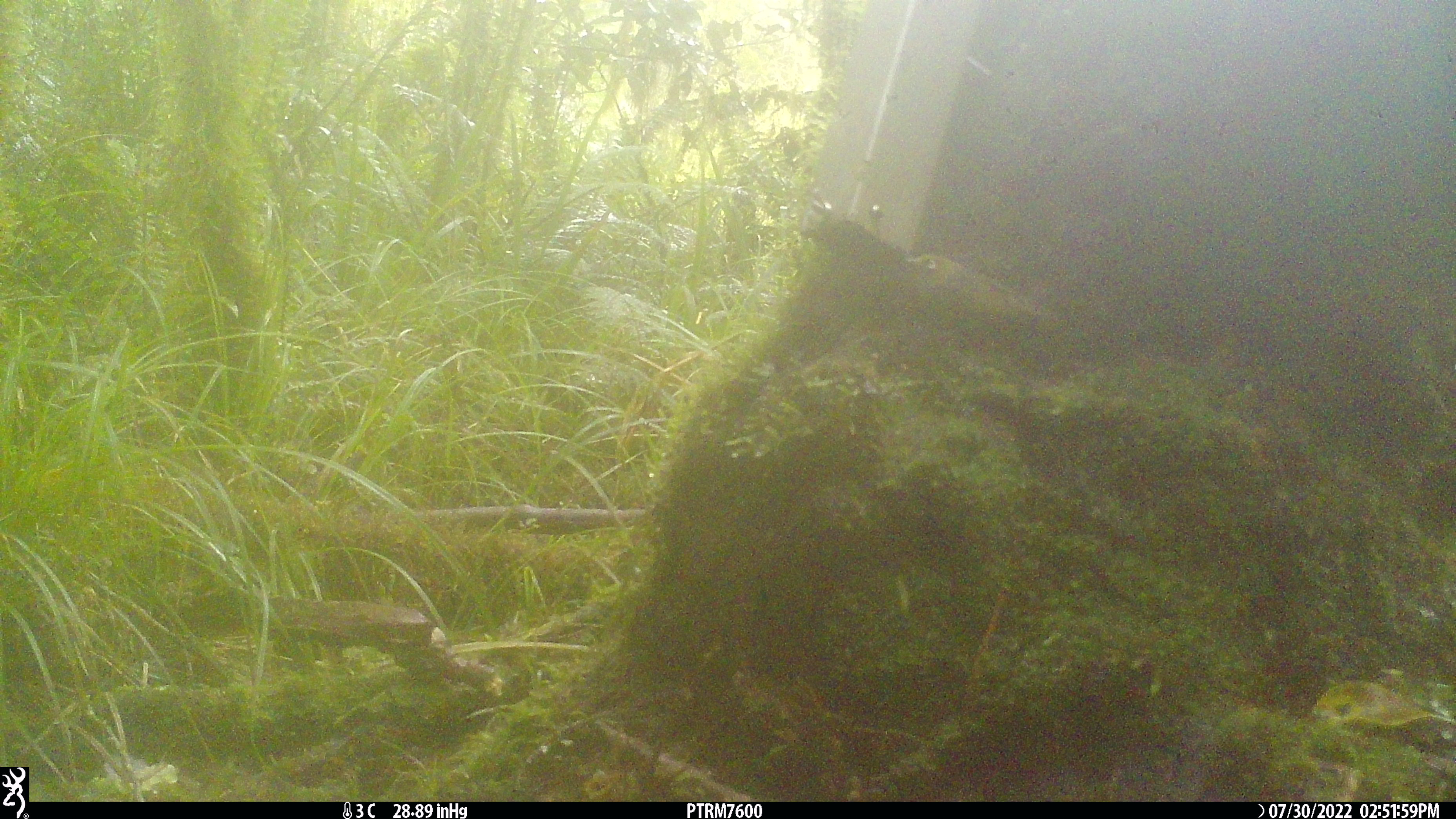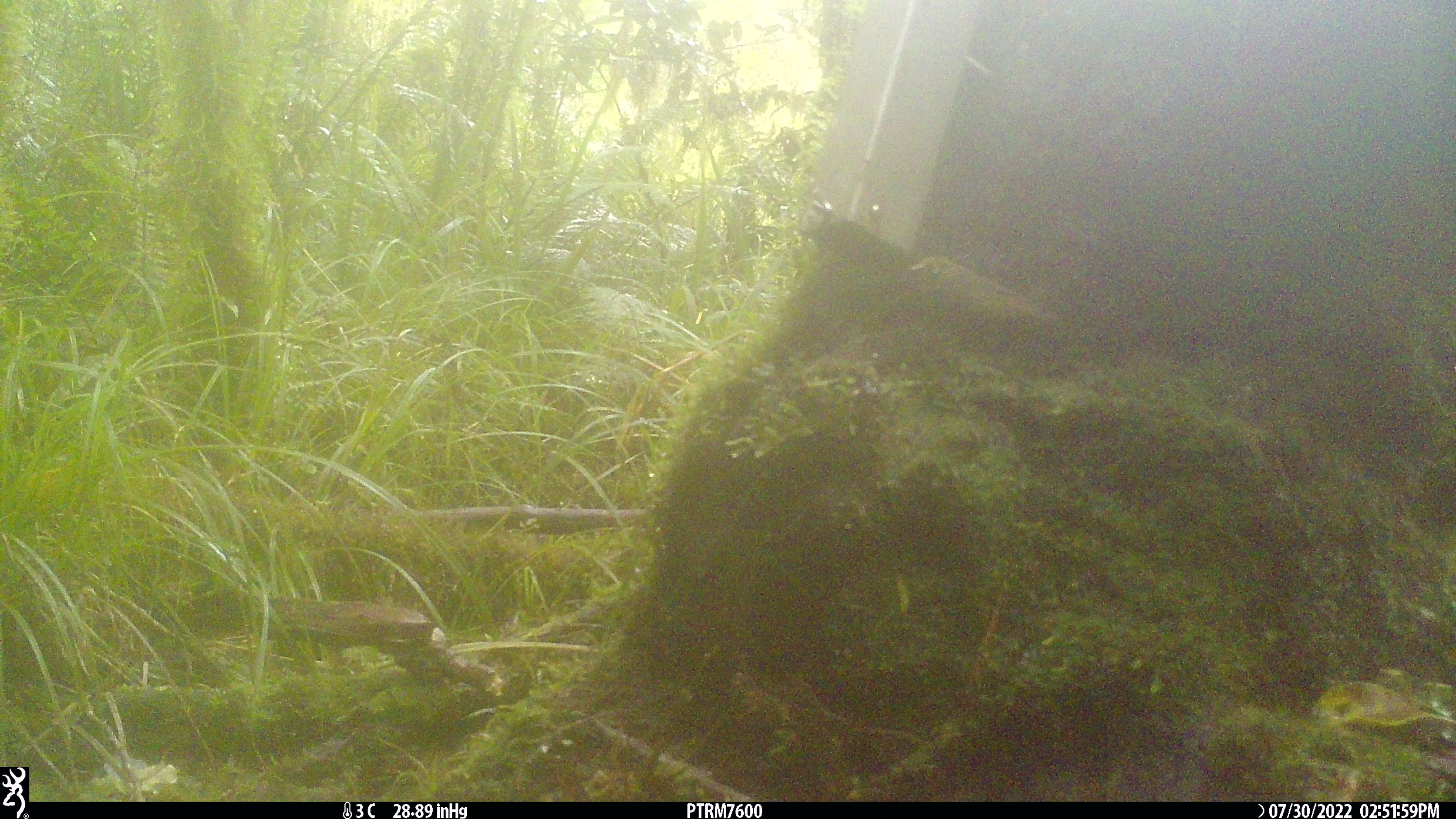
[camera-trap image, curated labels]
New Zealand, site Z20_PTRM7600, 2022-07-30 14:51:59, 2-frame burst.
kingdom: Animalia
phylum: Chordata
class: Aves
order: Passeriformes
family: Zosteropidae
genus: Zosterops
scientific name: Zosterops lateralis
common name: silvereye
Silvereye (Zosterops lateralis).